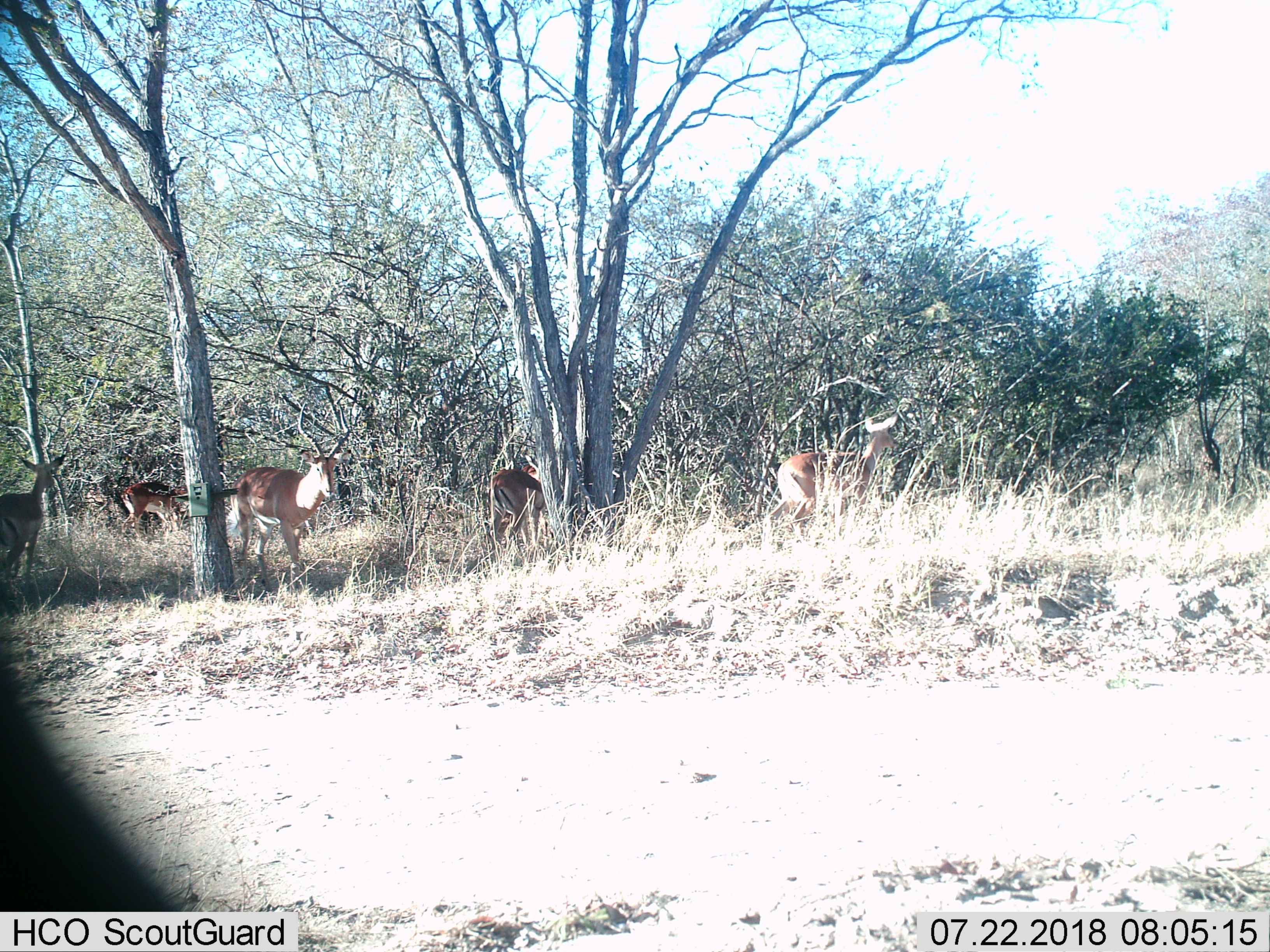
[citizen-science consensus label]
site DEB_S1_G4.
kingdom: Animalia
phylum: Chordata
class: Mammalia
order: Artiodactyla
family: Bovidae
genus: Aepyceros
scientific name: Aepyceros melampus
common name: impala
Impala (Aepyceros melampus), count 5. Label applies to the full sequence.